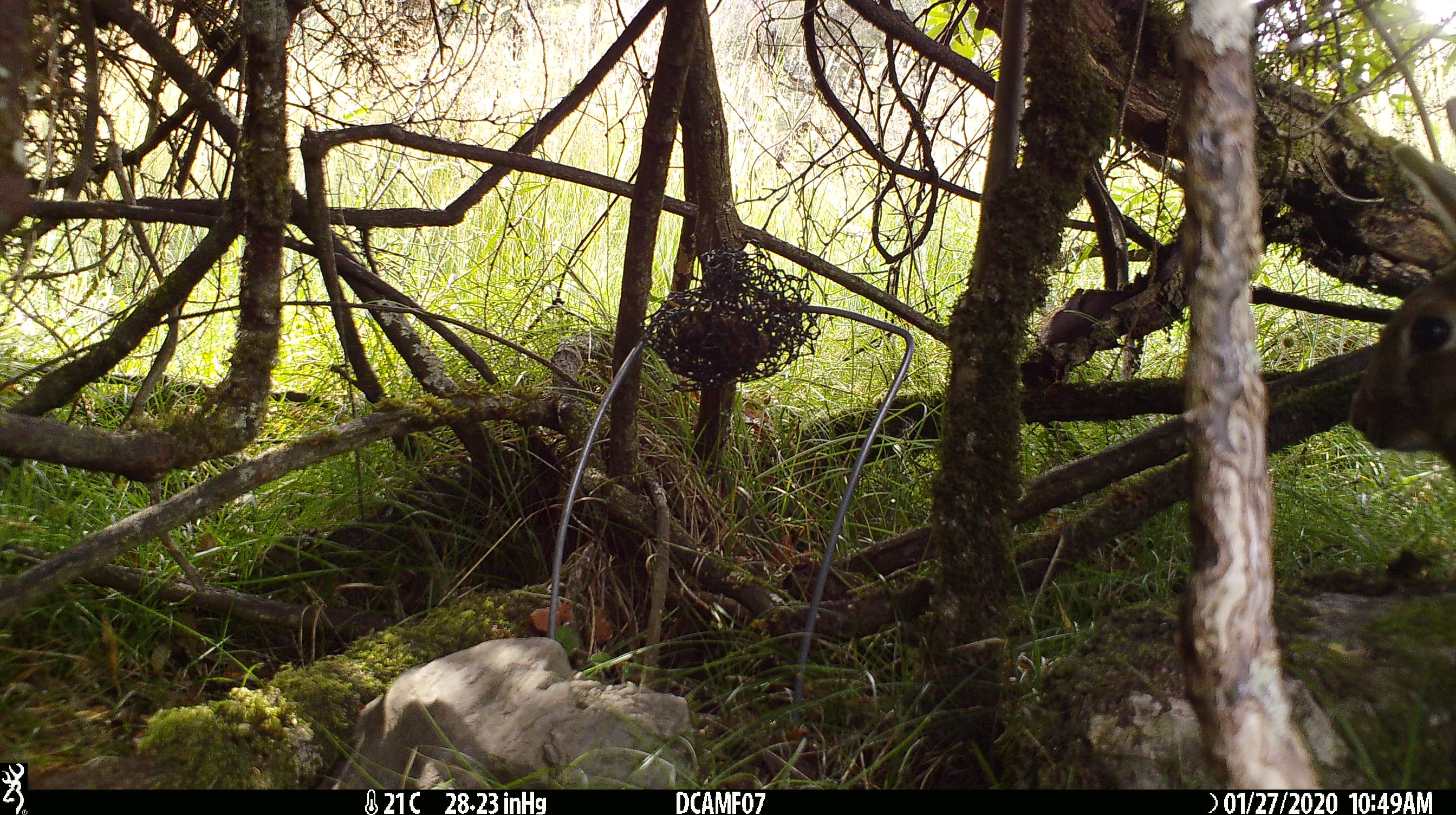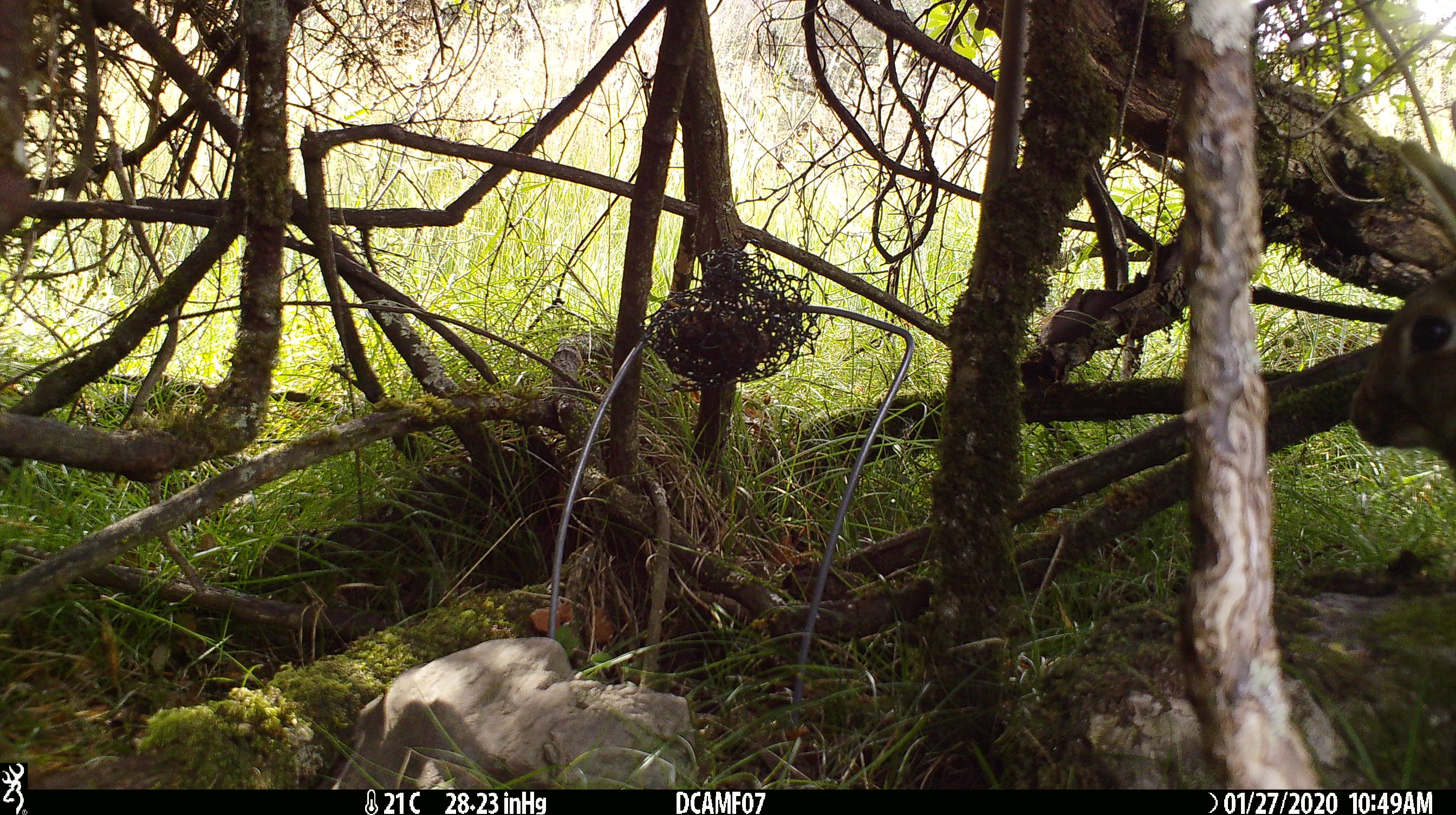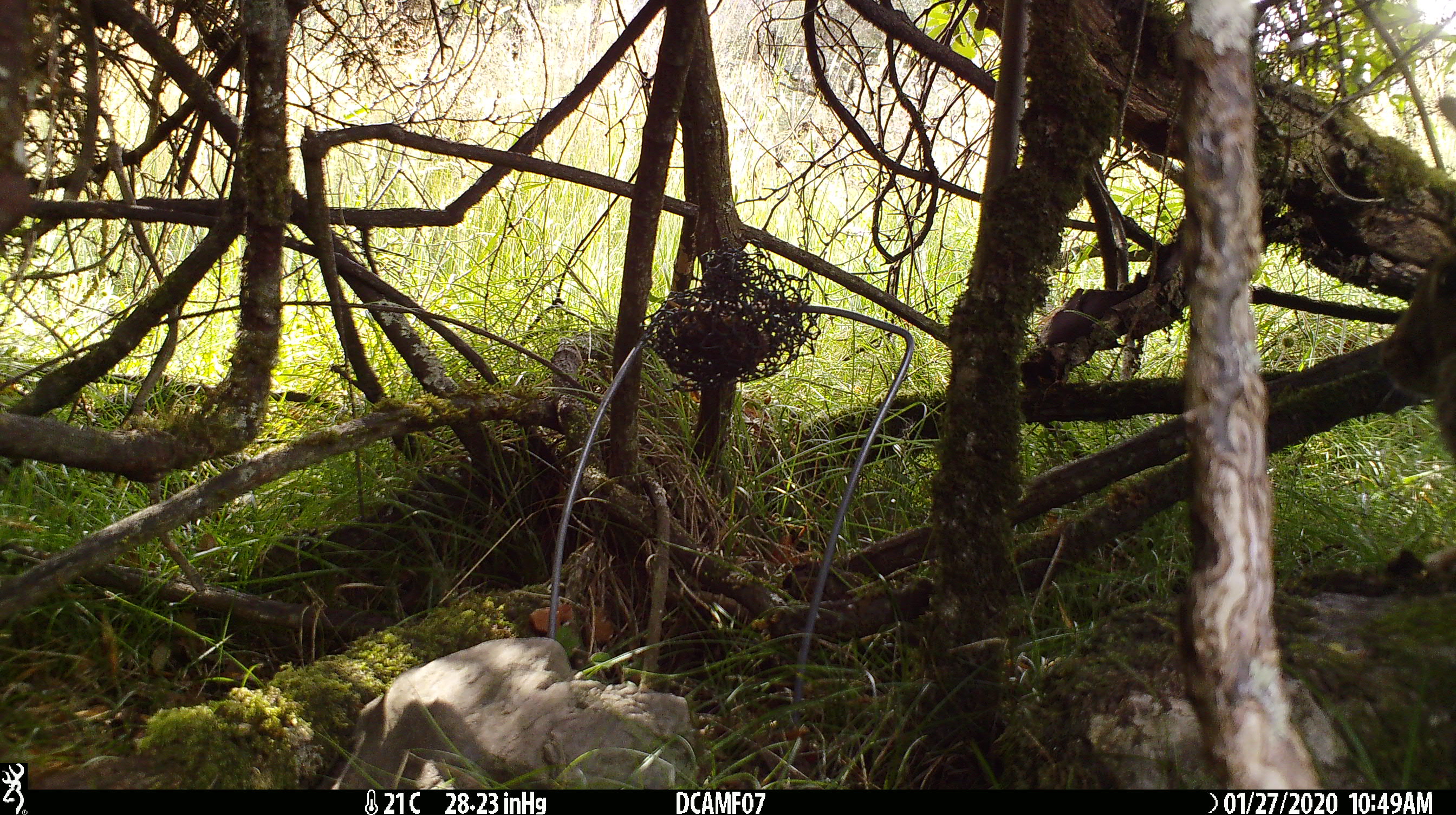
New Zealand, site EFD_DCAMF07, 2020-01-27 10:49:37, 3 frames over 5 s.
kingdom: Animalia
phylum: Chordata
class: Mammalia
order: Lagomorpha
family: Leporidae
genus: Oryctolagus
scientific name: Oryctolagus cuniculus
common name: european rabbit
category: rabbit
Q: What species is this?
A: Rabbit (european rabbit) (Oryctolagus cuniculus).